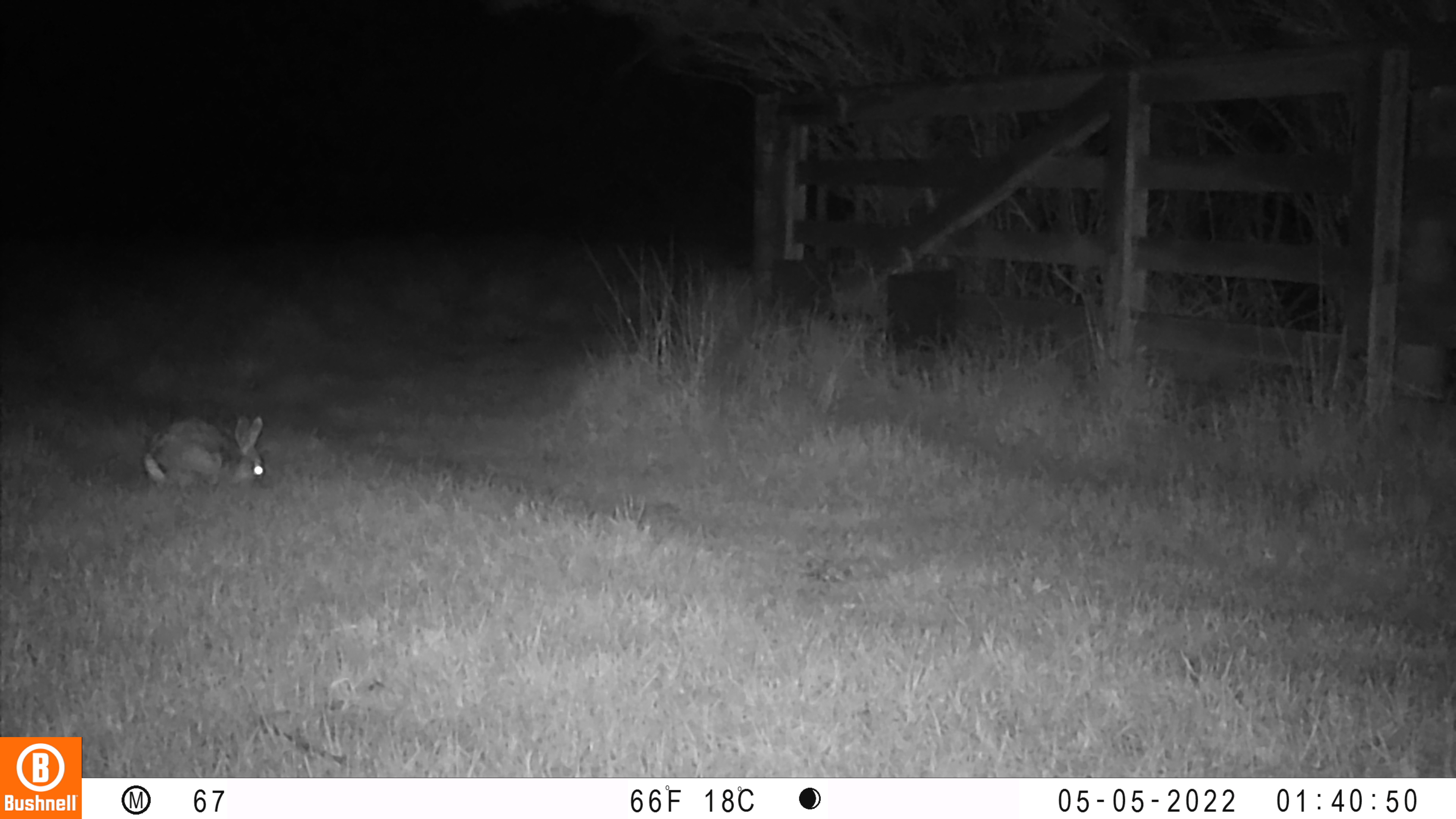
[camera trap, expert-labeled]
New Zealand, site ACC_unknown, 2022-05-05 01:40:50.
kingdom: Animalia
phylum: Chordata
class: Mammalia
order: Lagomorpha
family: Leporidae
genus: Oryctolagus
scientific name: Oryctolagus cuniculus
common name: european rabbit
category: rabbit